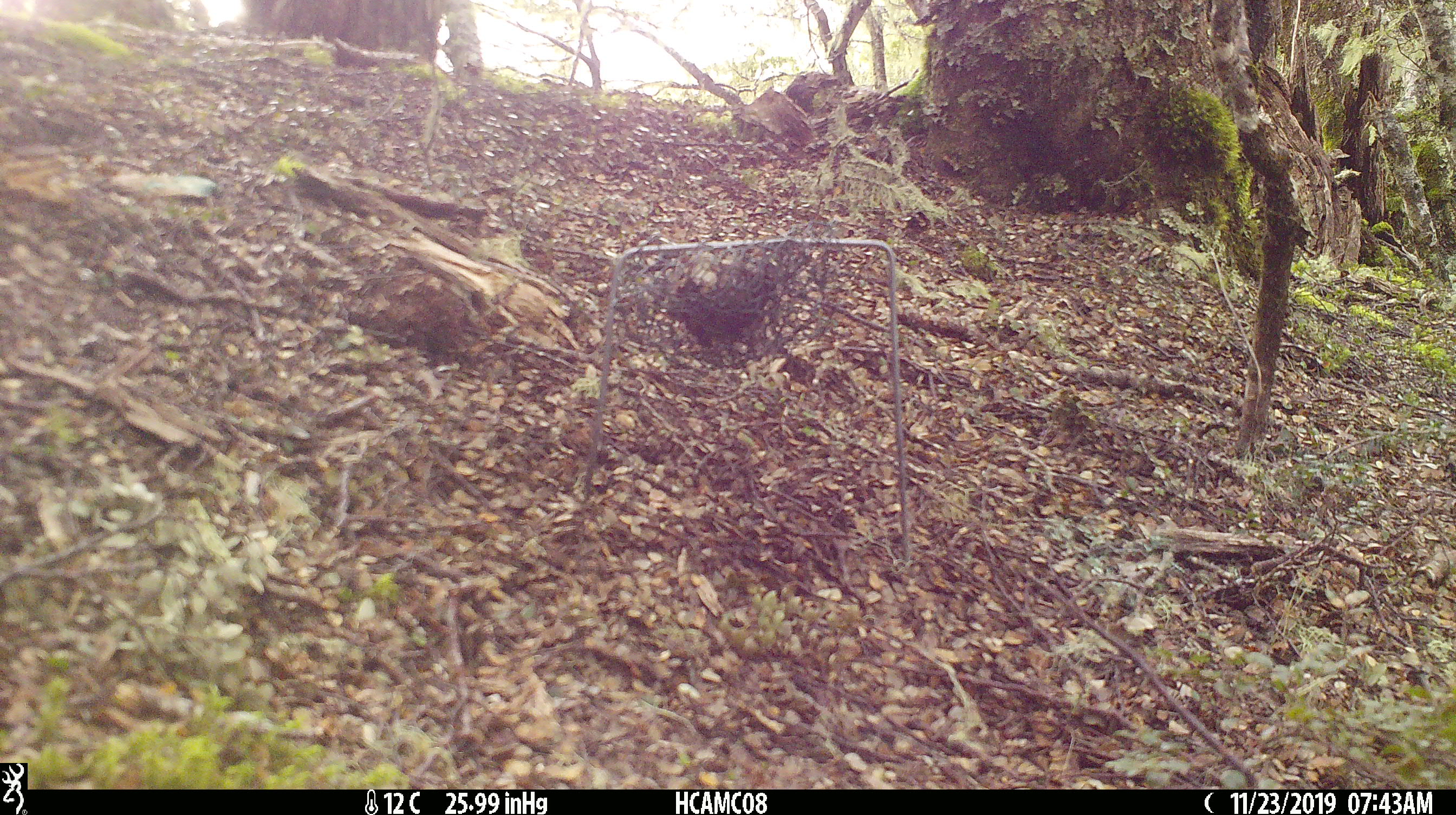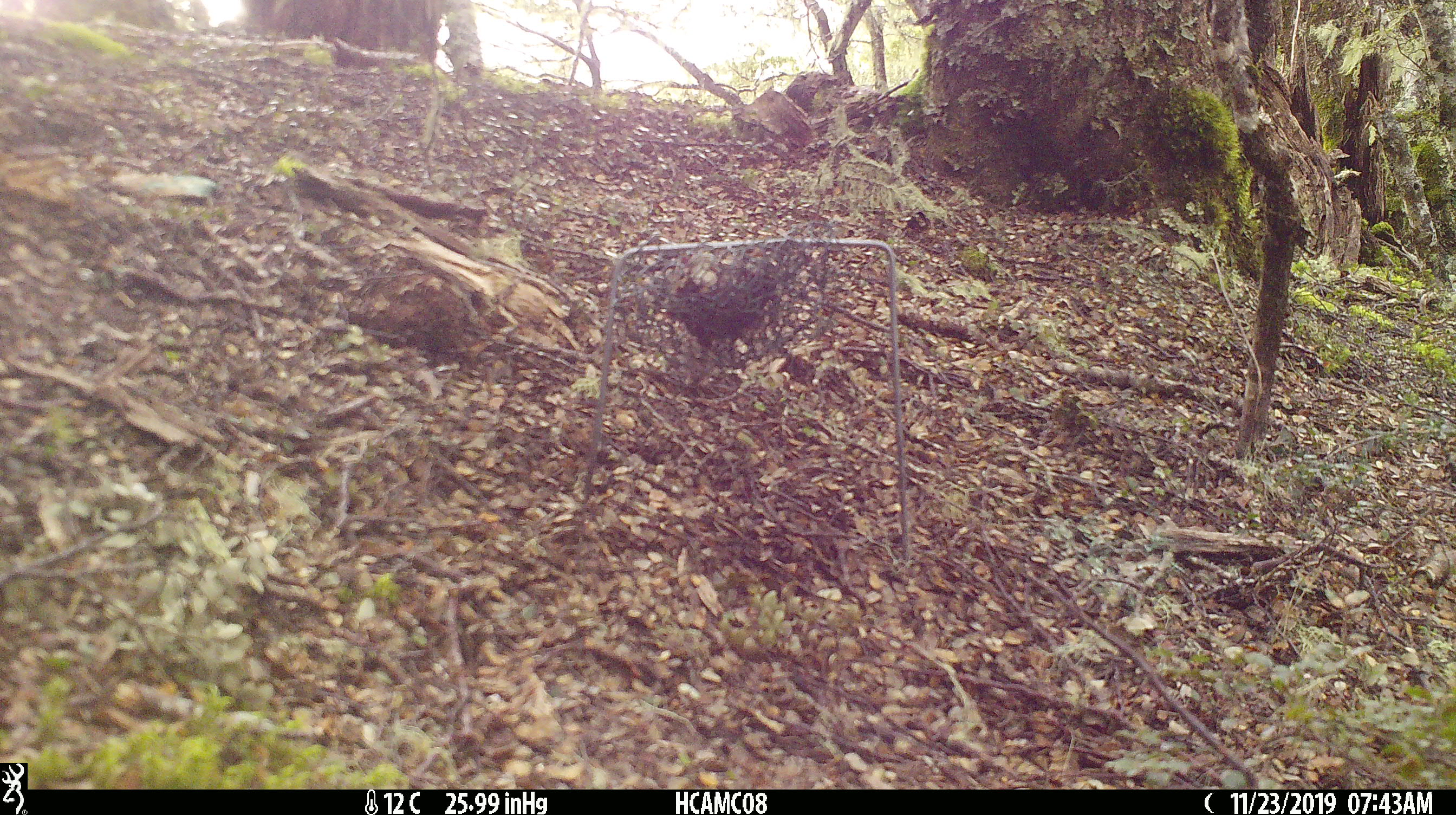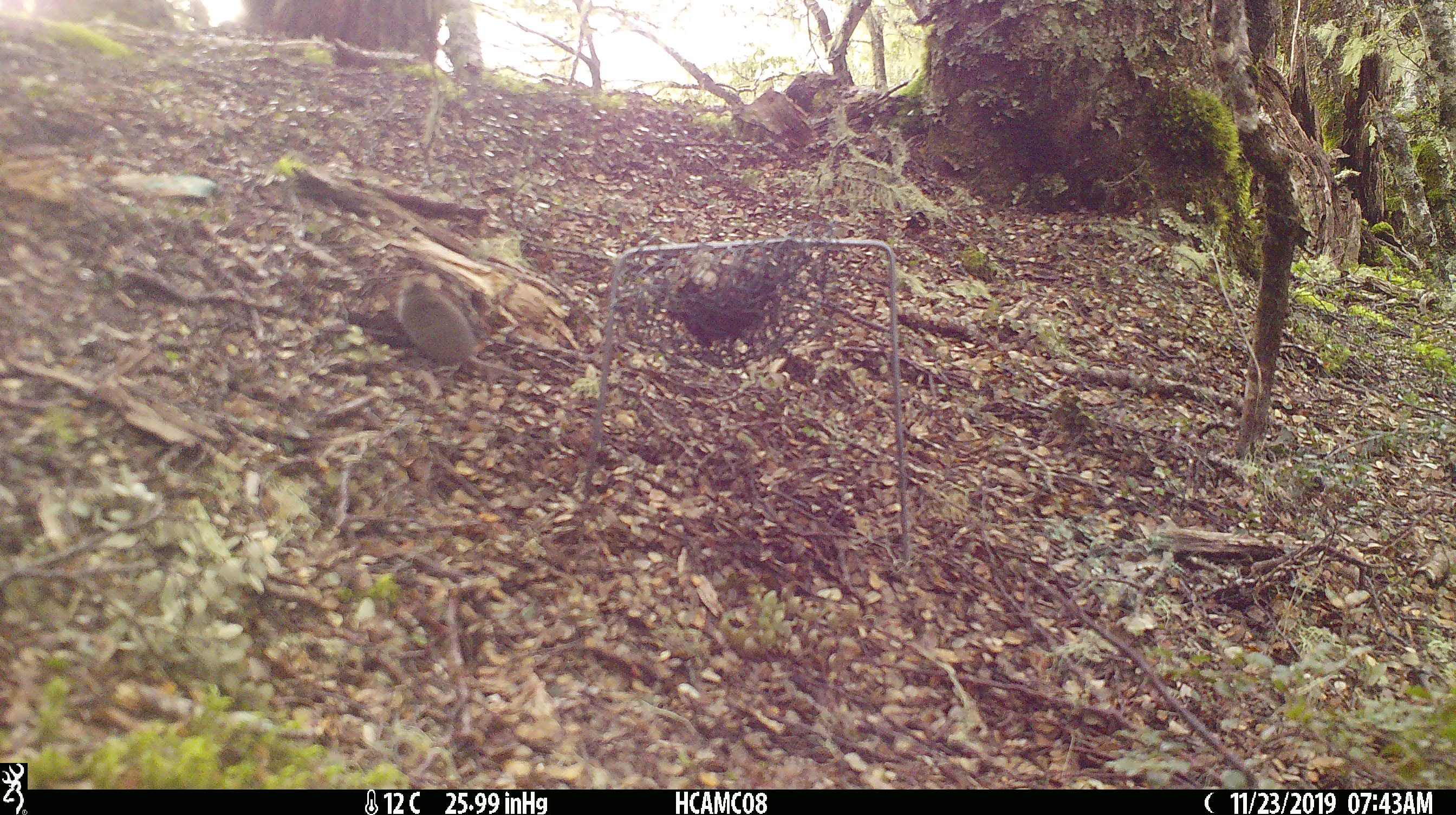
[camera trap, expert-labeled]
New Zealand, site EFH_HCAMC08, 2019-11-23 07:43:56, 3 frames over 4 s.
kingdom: Animalia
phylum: Chordata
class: Mammalia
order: Rodentia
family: Muridae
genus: Mus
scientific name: Mus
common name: mouse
Mouse (Mus).